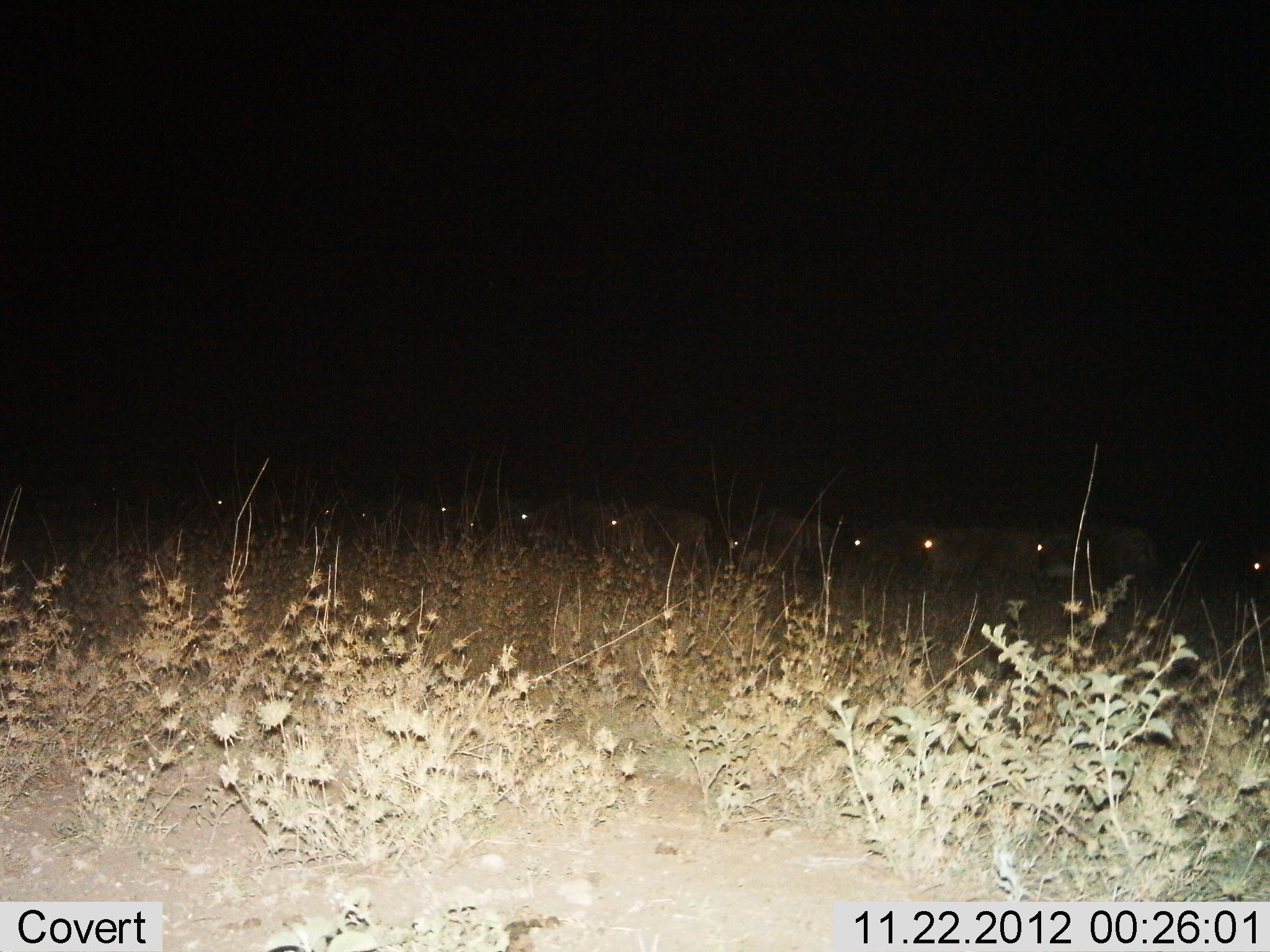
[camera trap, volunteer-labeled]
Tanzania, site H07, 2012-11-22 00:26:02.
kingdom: Animalia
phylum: Chordata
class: Mammalia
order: Artiodactyla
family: Bovidae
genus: Connochaetes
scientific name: Connochaetes taurinus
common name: blue wildebeest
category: wildebeest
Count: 11-50.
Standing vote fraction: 33%.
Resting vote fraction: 0%.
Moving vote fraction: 67%.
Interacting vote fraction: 0%.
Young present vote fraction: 0%.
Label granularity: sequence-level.